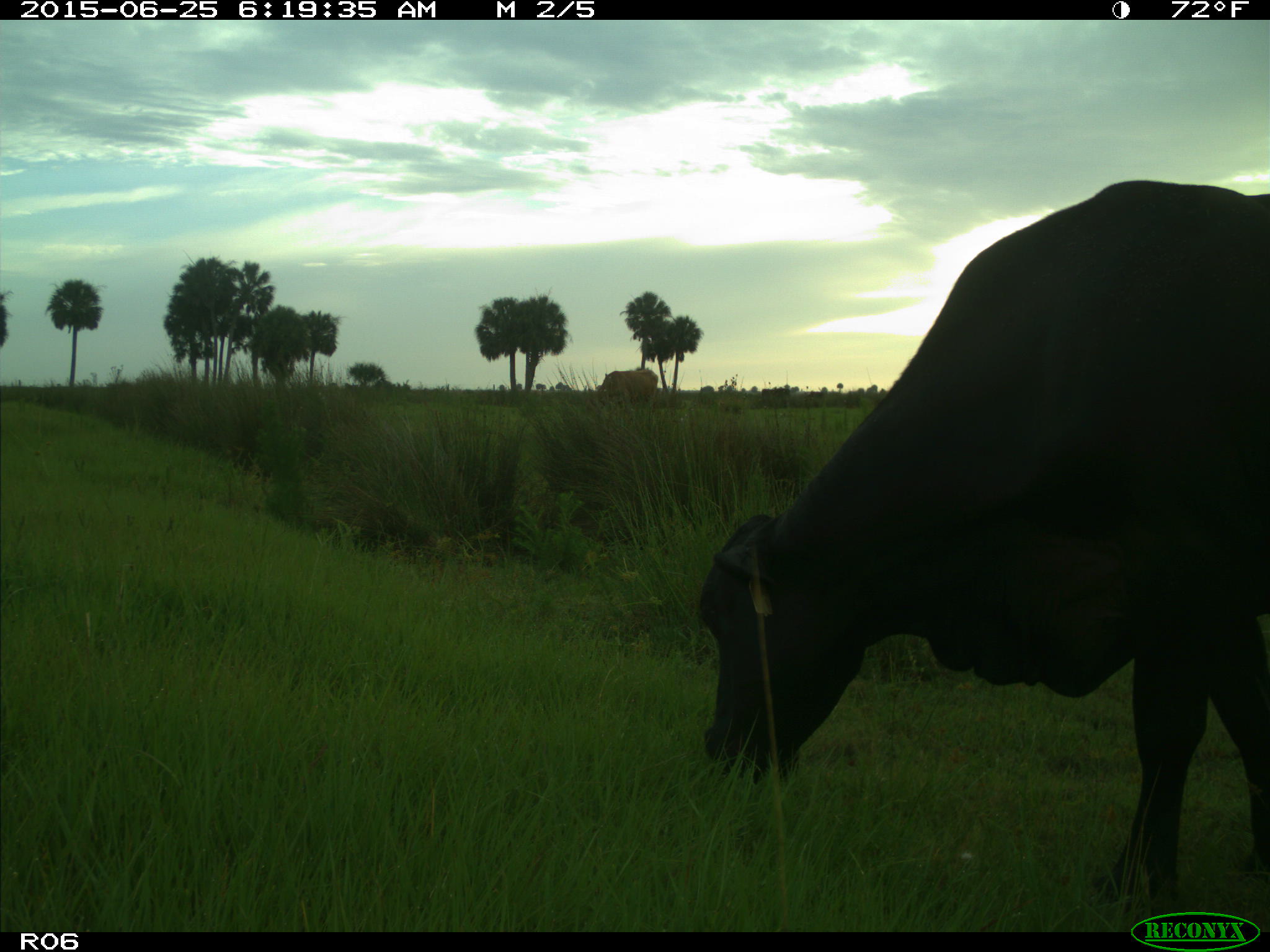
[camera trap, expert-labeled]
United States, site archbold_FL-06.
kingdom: Animalia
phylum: Chordata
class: Mammalia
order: Artiodactyla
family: Bovidae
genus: Bos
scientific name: Bos taurus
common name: domestic cow